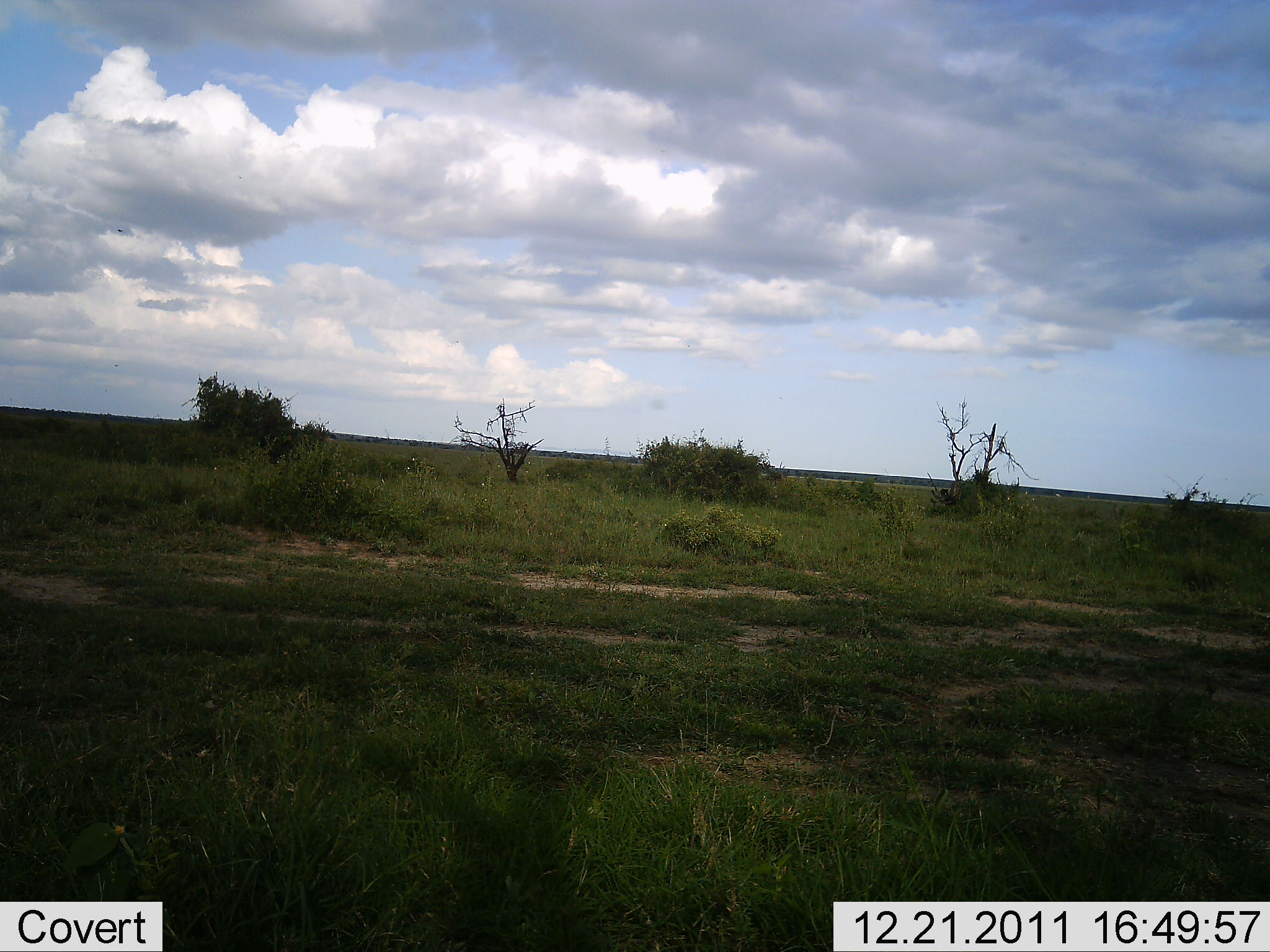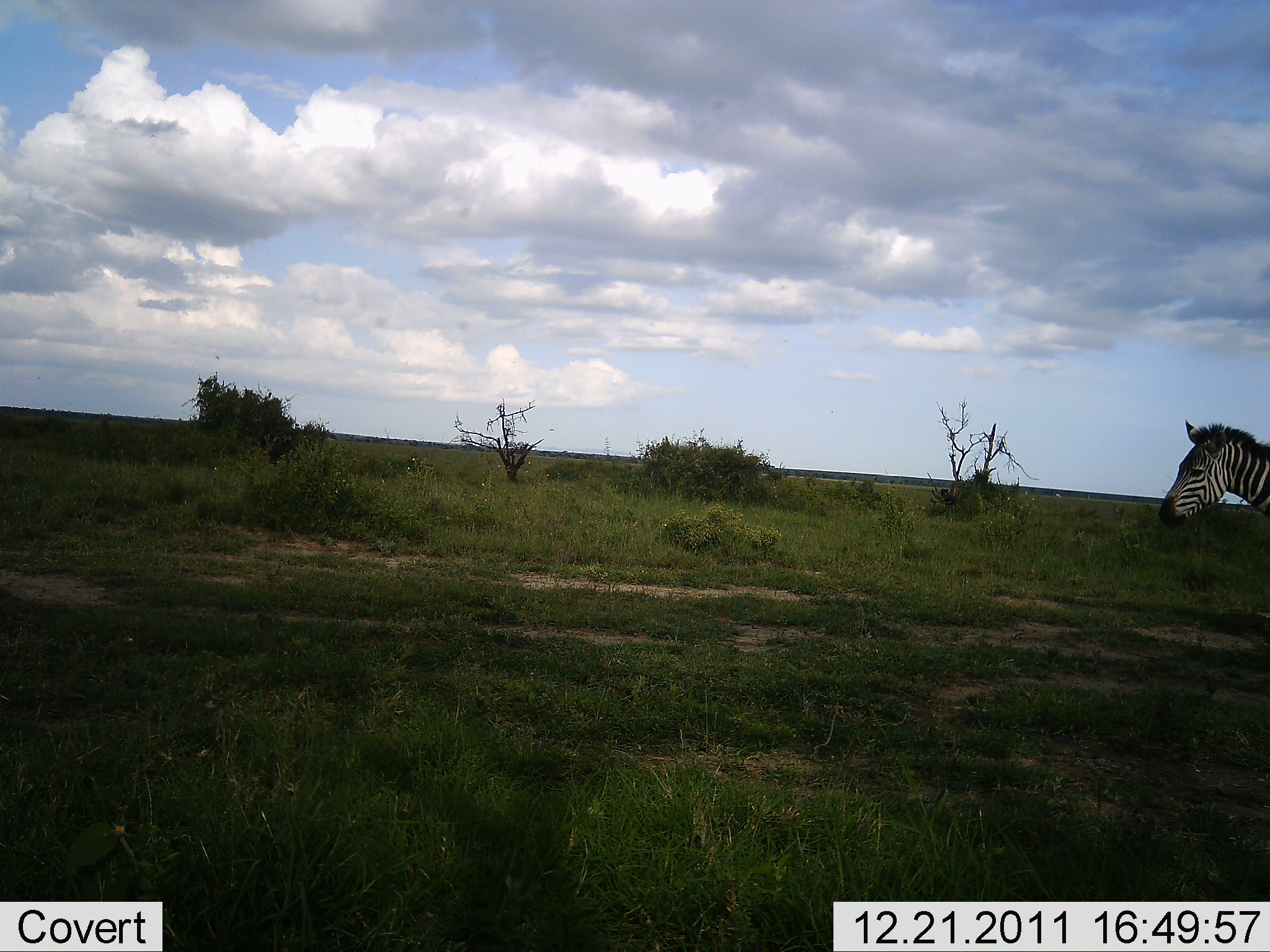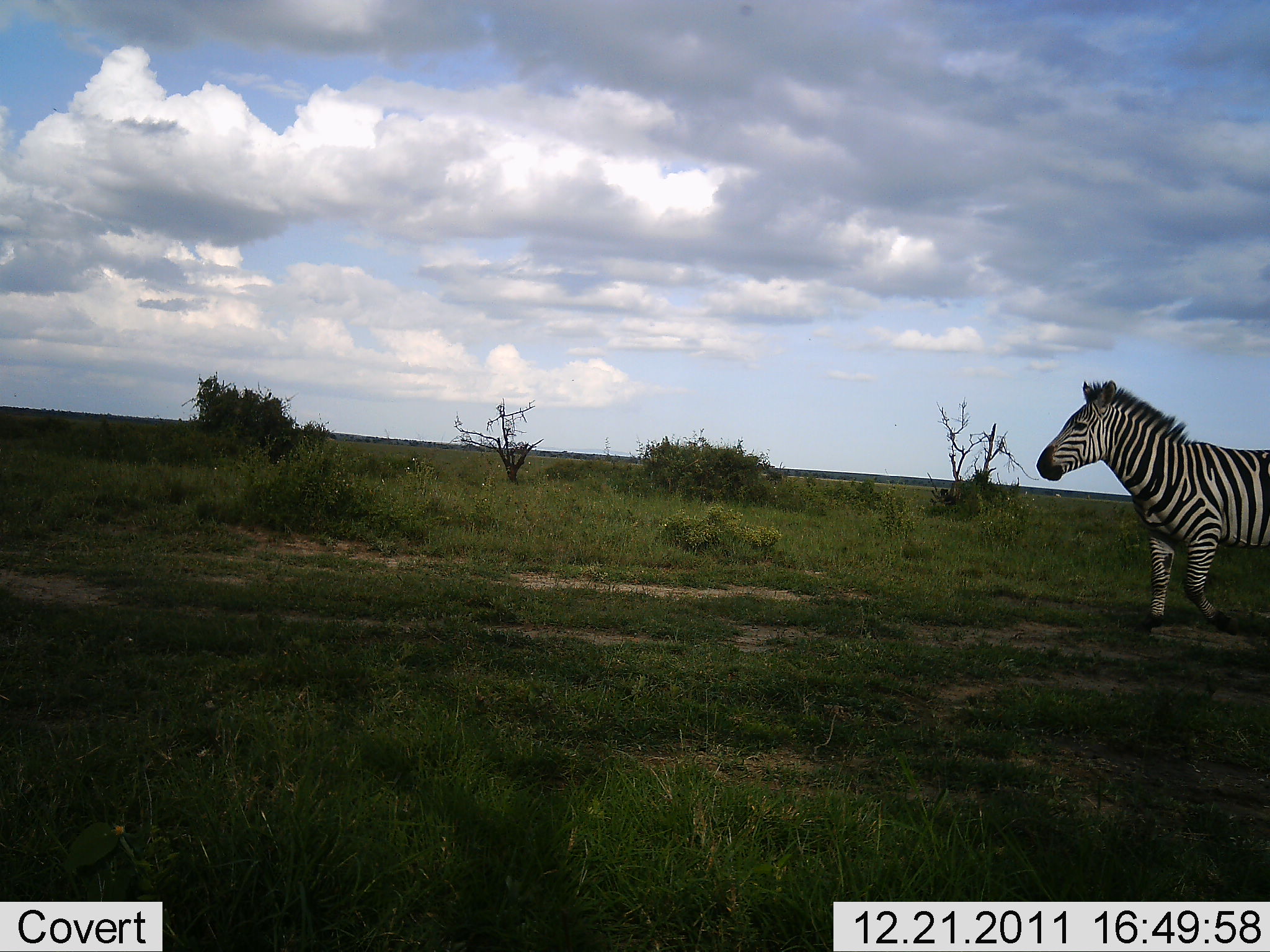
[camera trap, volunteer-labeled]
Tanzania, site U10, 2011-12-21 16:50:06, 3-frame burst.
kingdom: Animalia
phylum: Chordata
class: Mammalia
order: Perissodactyla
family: Equidae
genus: Equus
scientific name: Equus quagga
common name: plains zebra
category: zebra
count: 1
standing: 6%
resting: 0%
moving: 94%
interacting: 0%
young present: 0%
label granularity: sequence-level